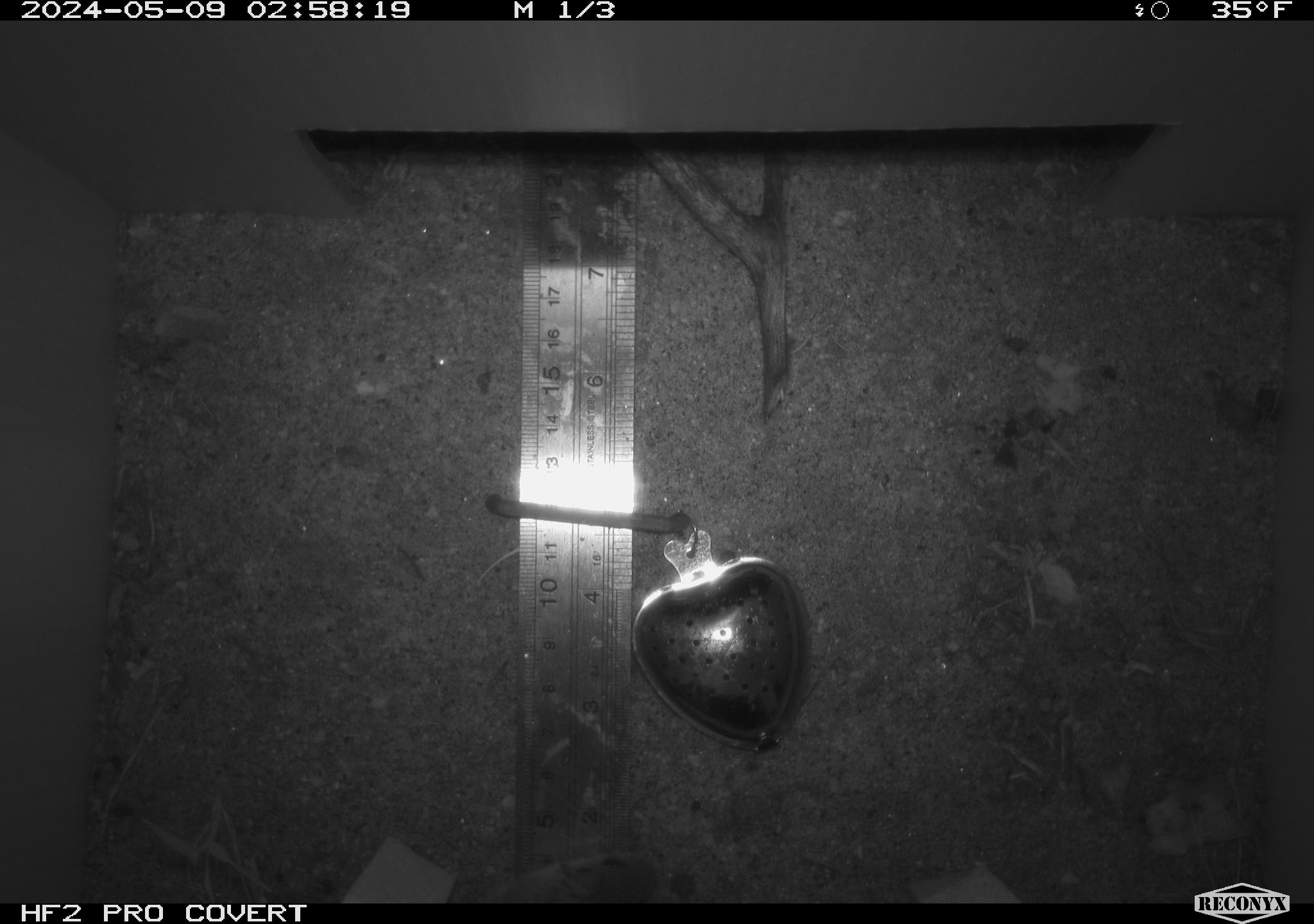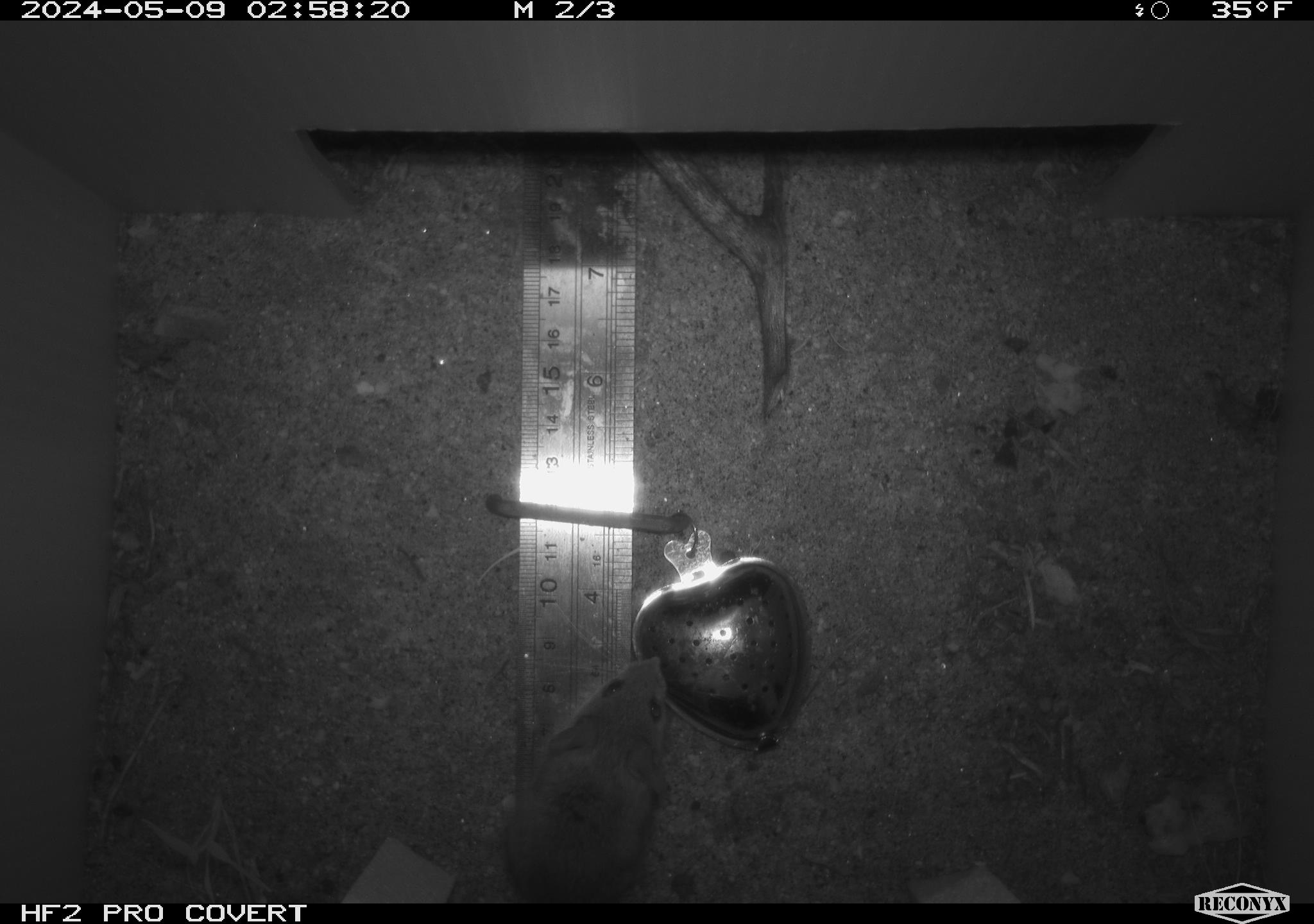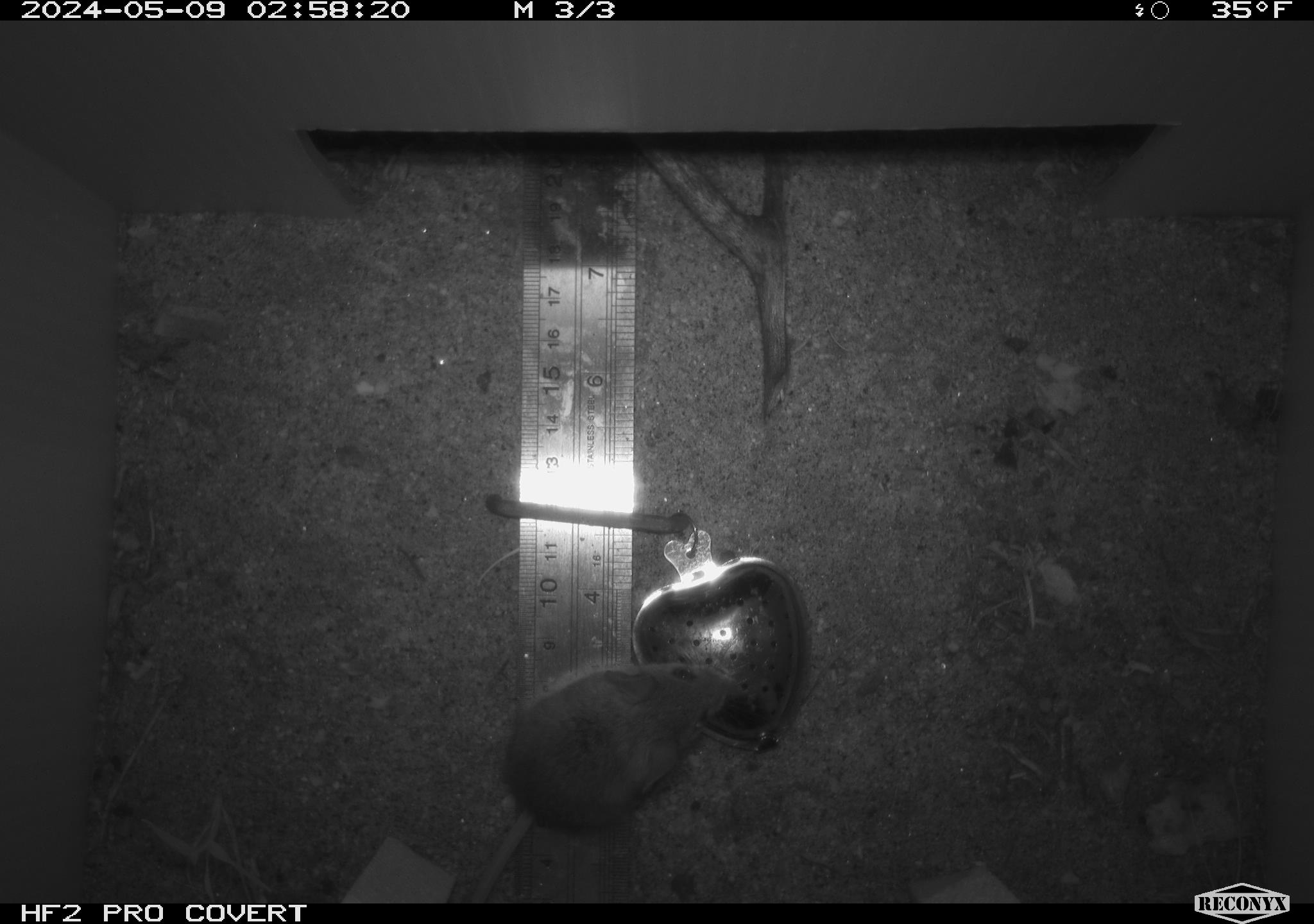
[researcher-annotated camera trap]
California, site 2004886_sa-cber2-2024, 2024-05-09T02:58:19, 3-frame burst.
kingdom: Animalia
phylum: Chordata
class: Mammalia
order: Rodentia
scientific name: Rodentia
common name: mouse species